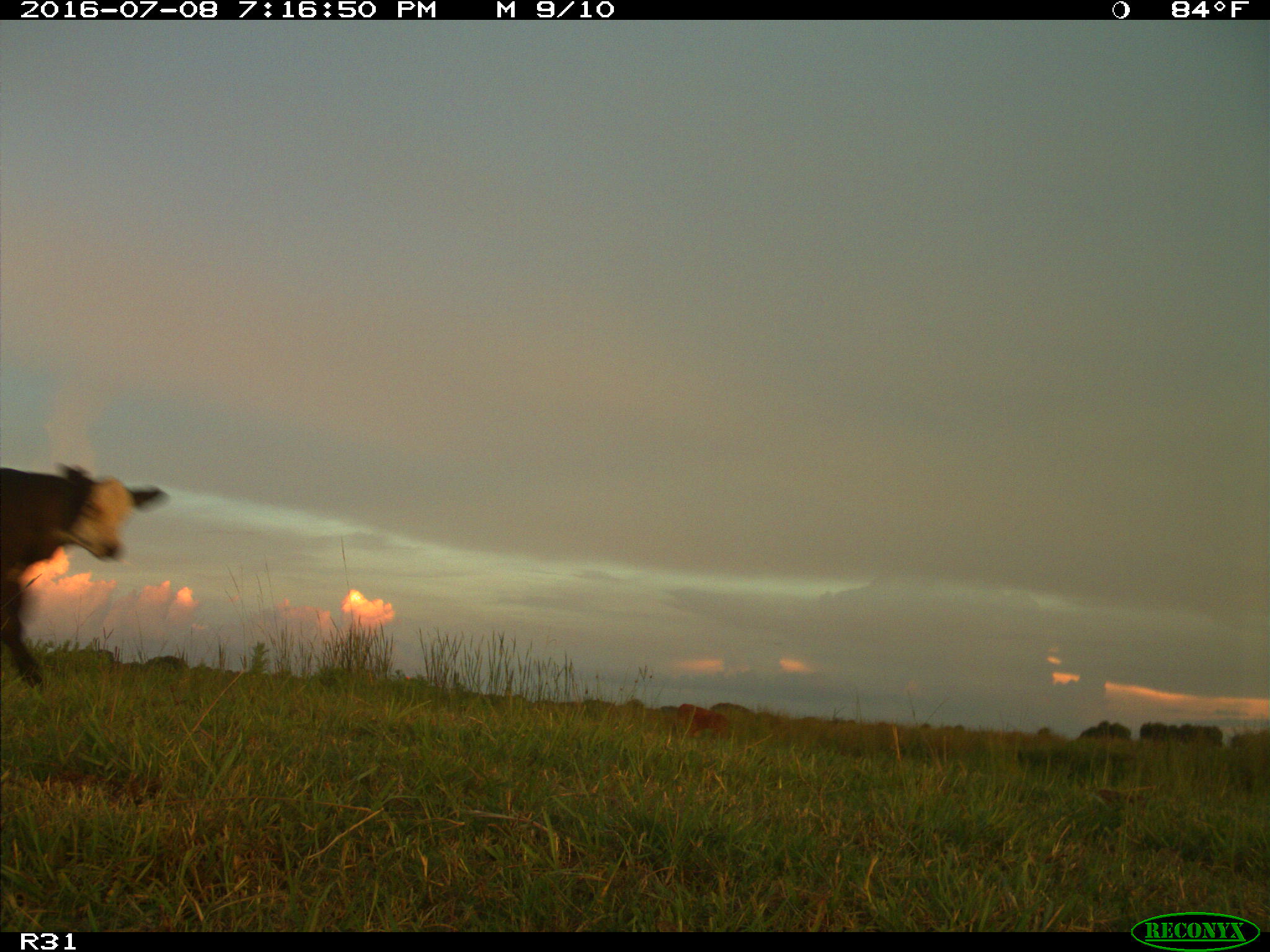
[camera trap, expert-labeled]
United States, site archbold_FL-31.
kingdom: Animalia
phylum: Chordata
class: Mammalia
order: Artiodactyla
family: Bovidae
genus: Bos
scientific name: Bos taurus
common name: domestic cow